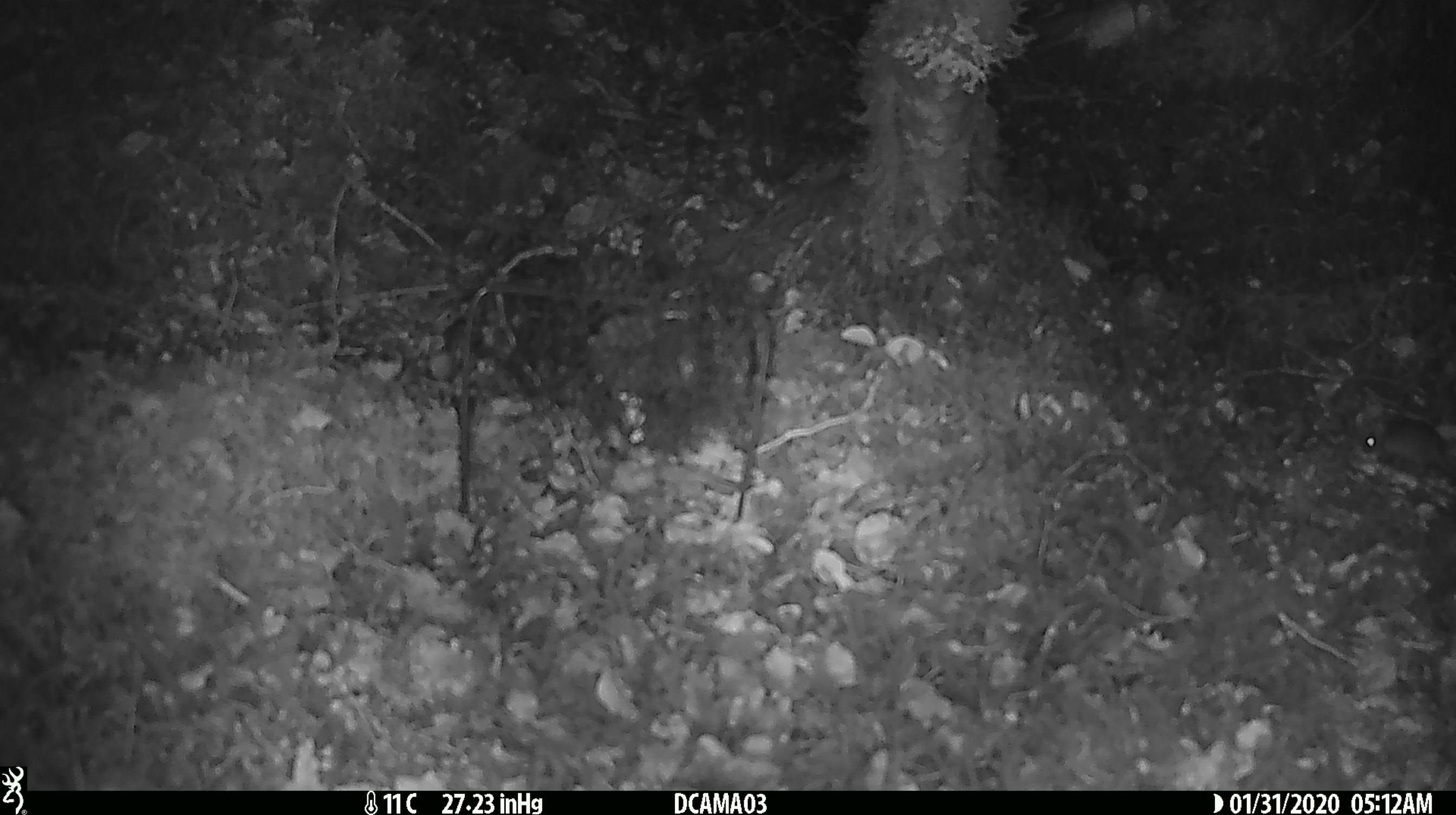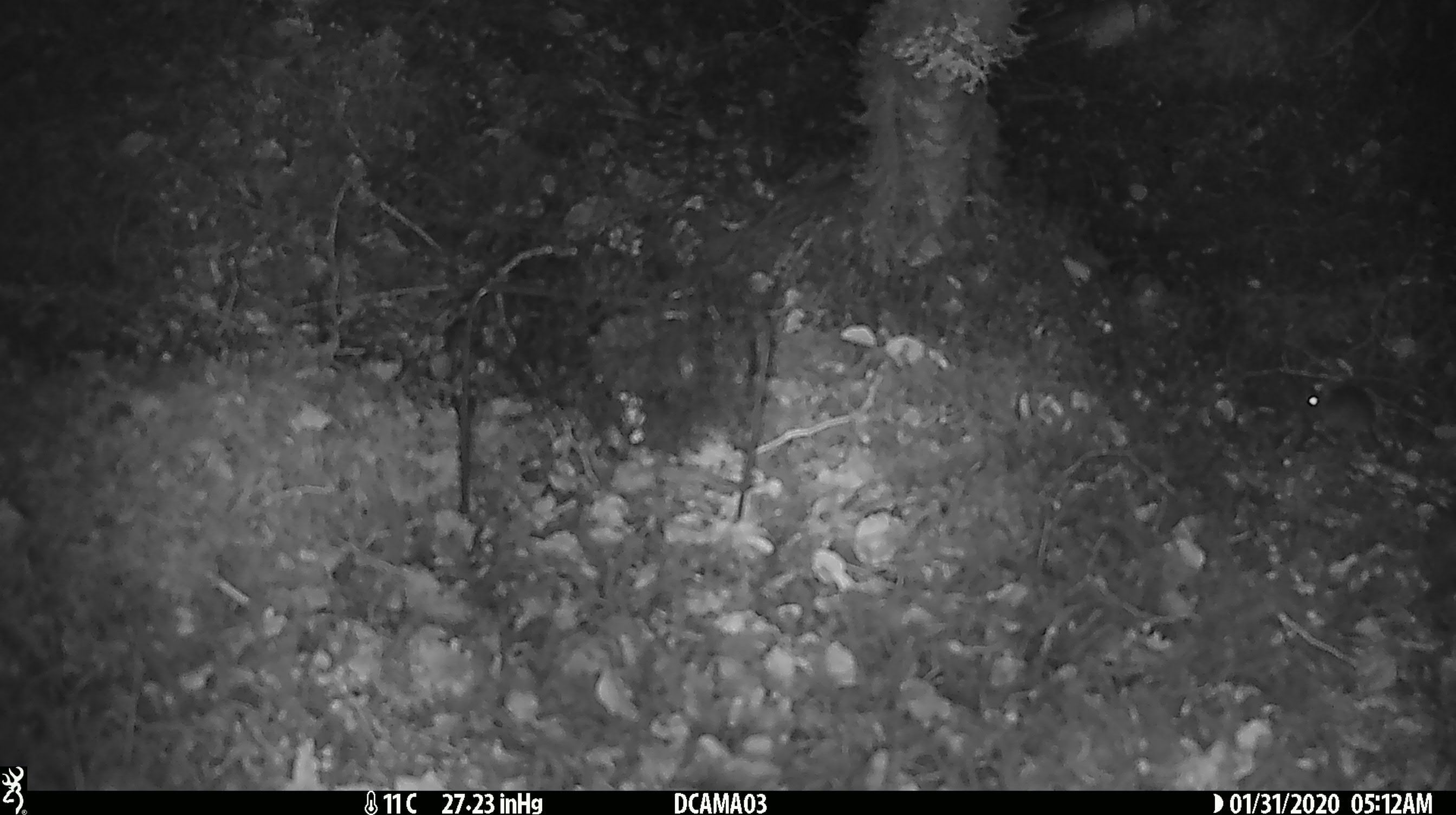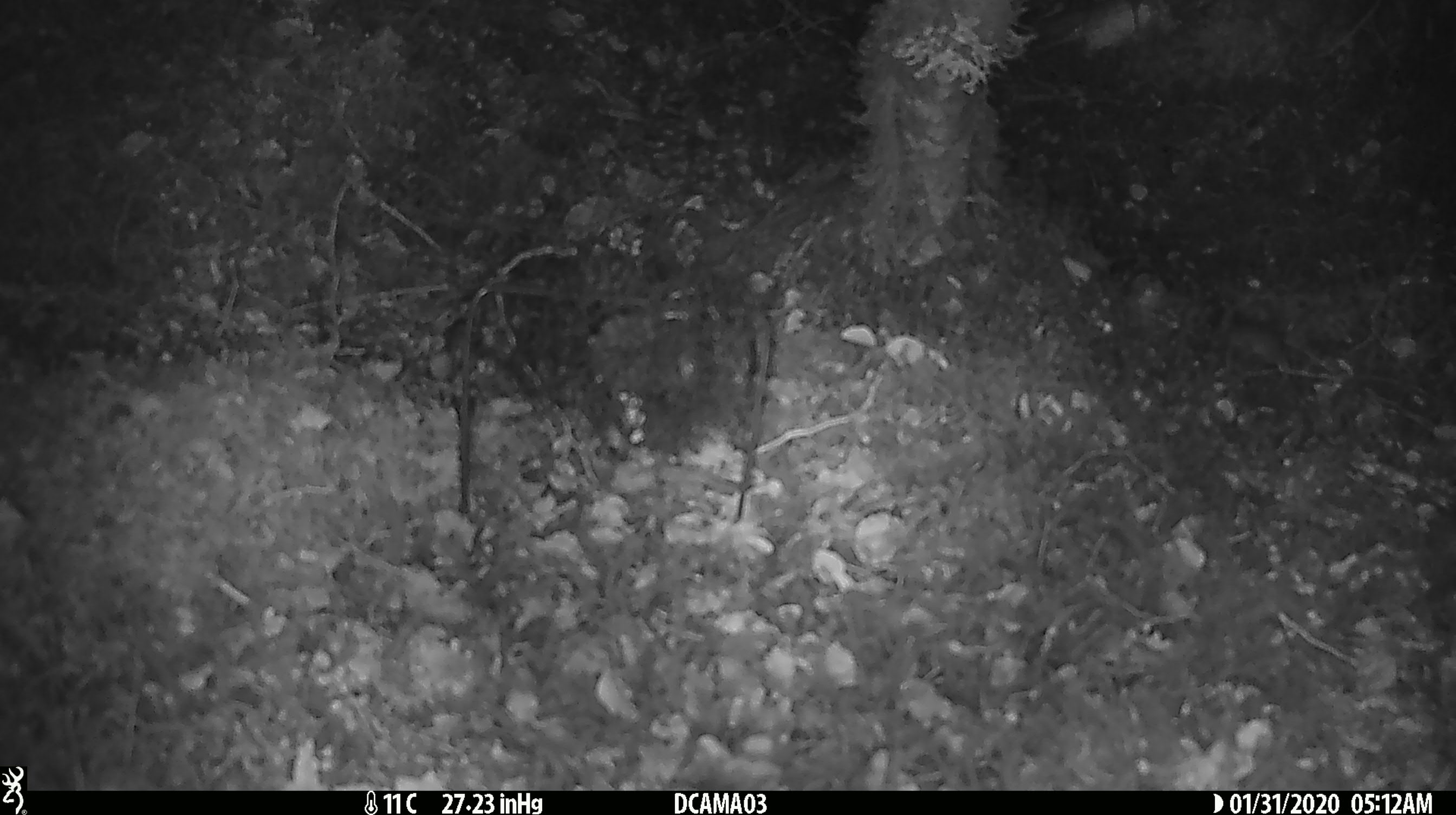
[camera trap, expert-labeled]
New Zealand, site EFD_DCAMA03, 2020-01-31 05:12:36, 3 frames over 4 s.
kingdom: Animalia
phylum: Chordata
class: Mammalia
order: Rodentia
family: Muridae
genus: Mus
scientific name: Mus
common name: mouse